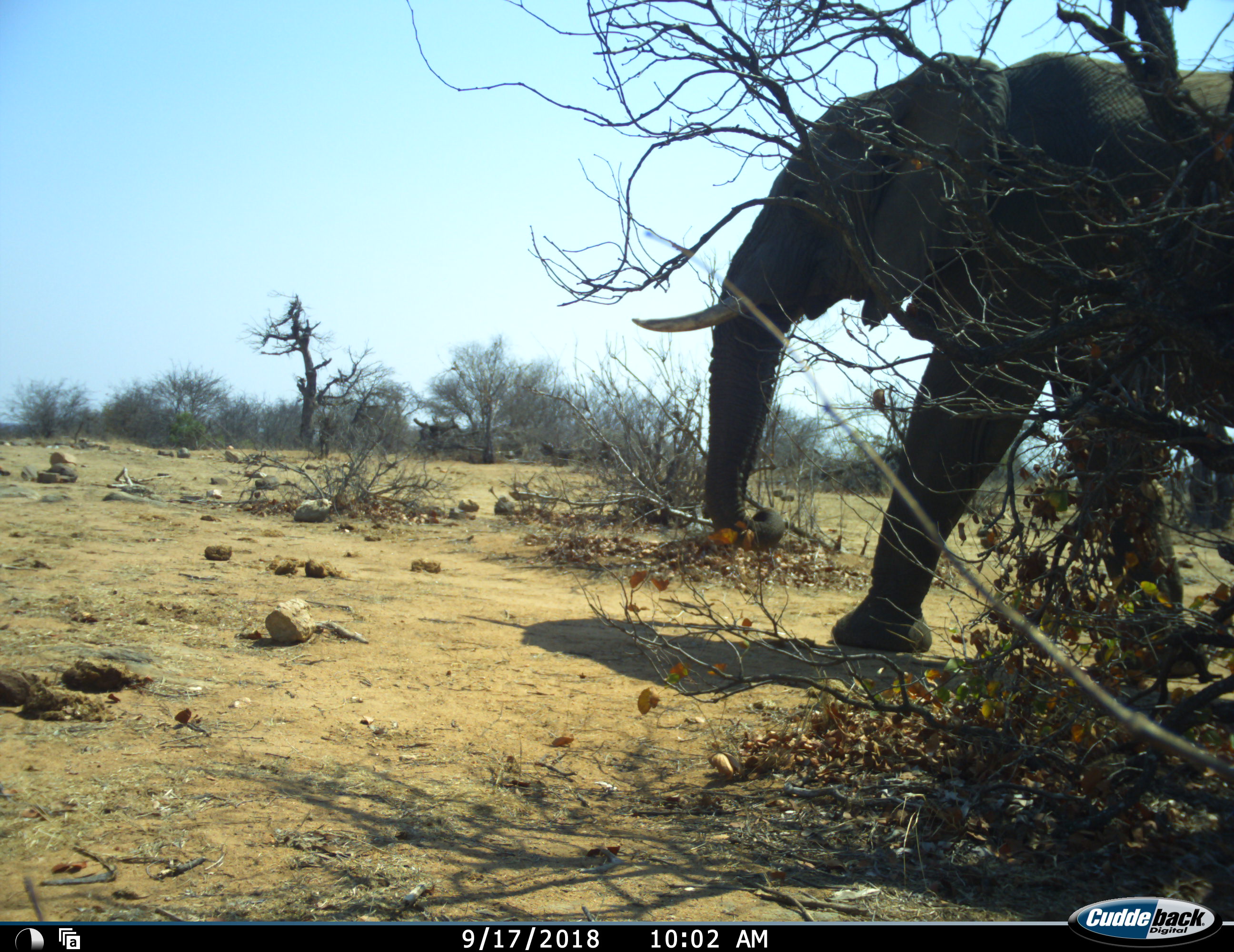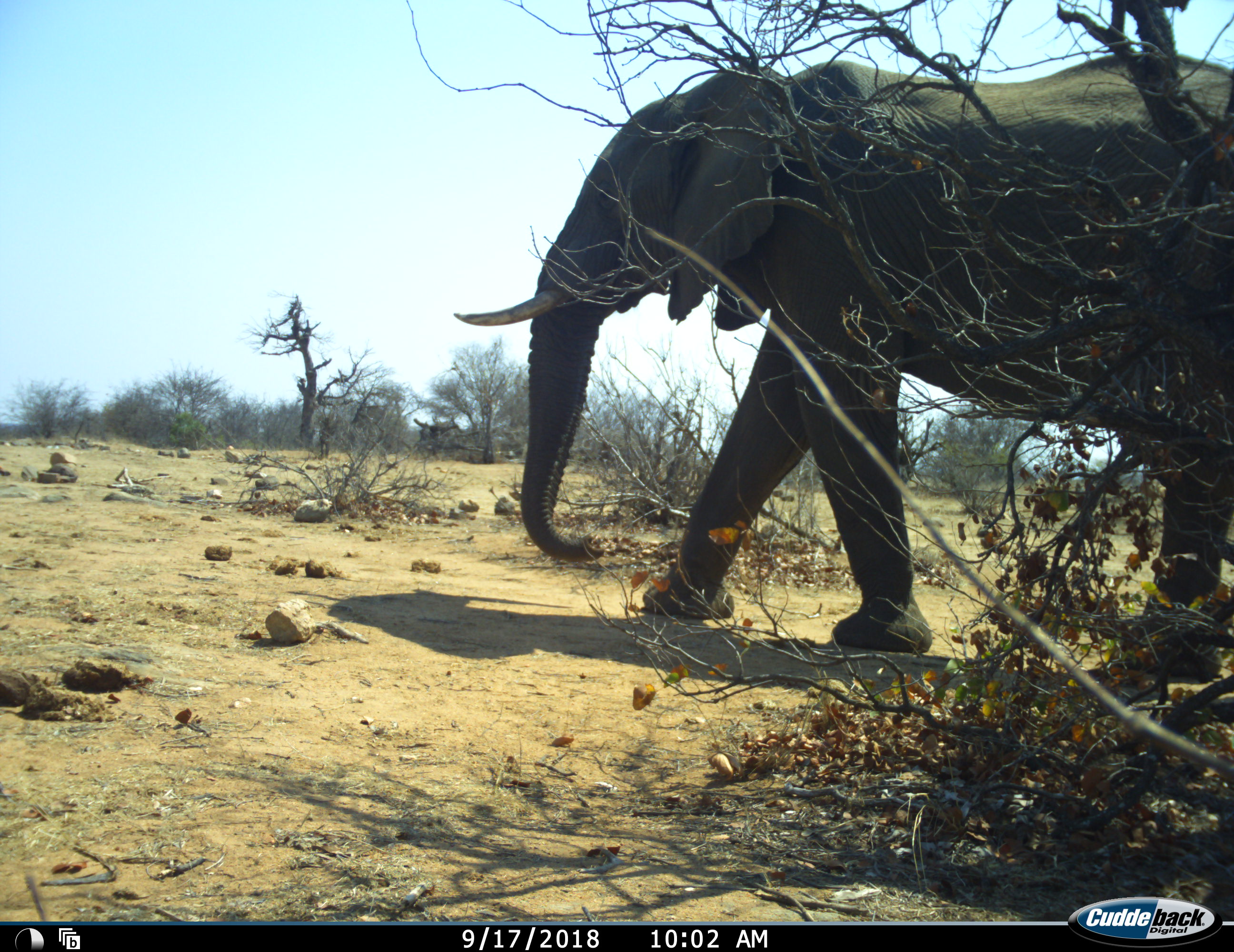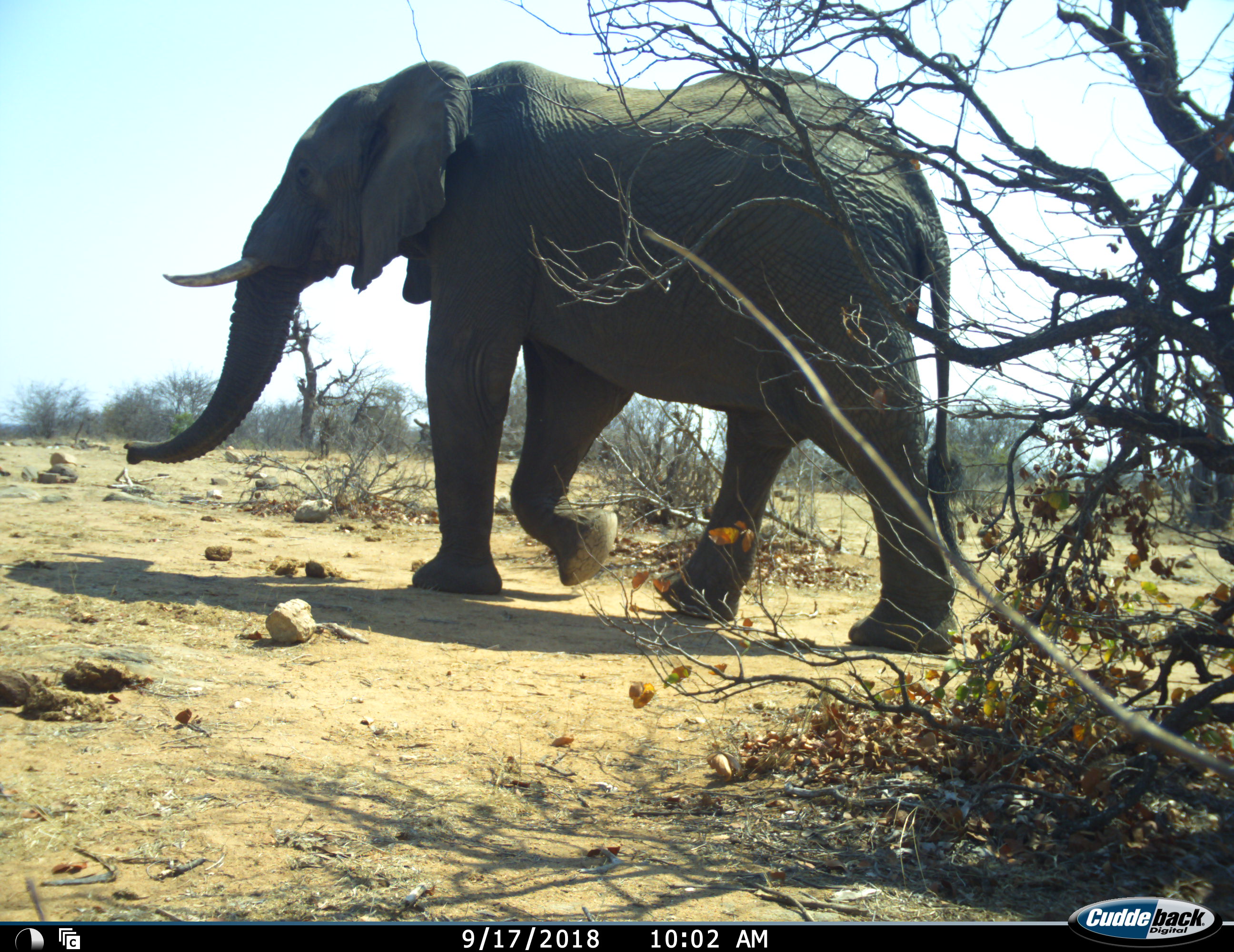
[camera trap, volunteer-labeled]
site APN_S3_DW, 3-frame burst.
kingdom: Animalia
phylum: Chordata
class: Mammalia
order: Proboscidea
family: Elephantidae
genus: Loxodonta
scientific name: Loxodonta africana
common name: african bush elephant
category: elephant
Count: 1.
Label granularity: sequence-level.